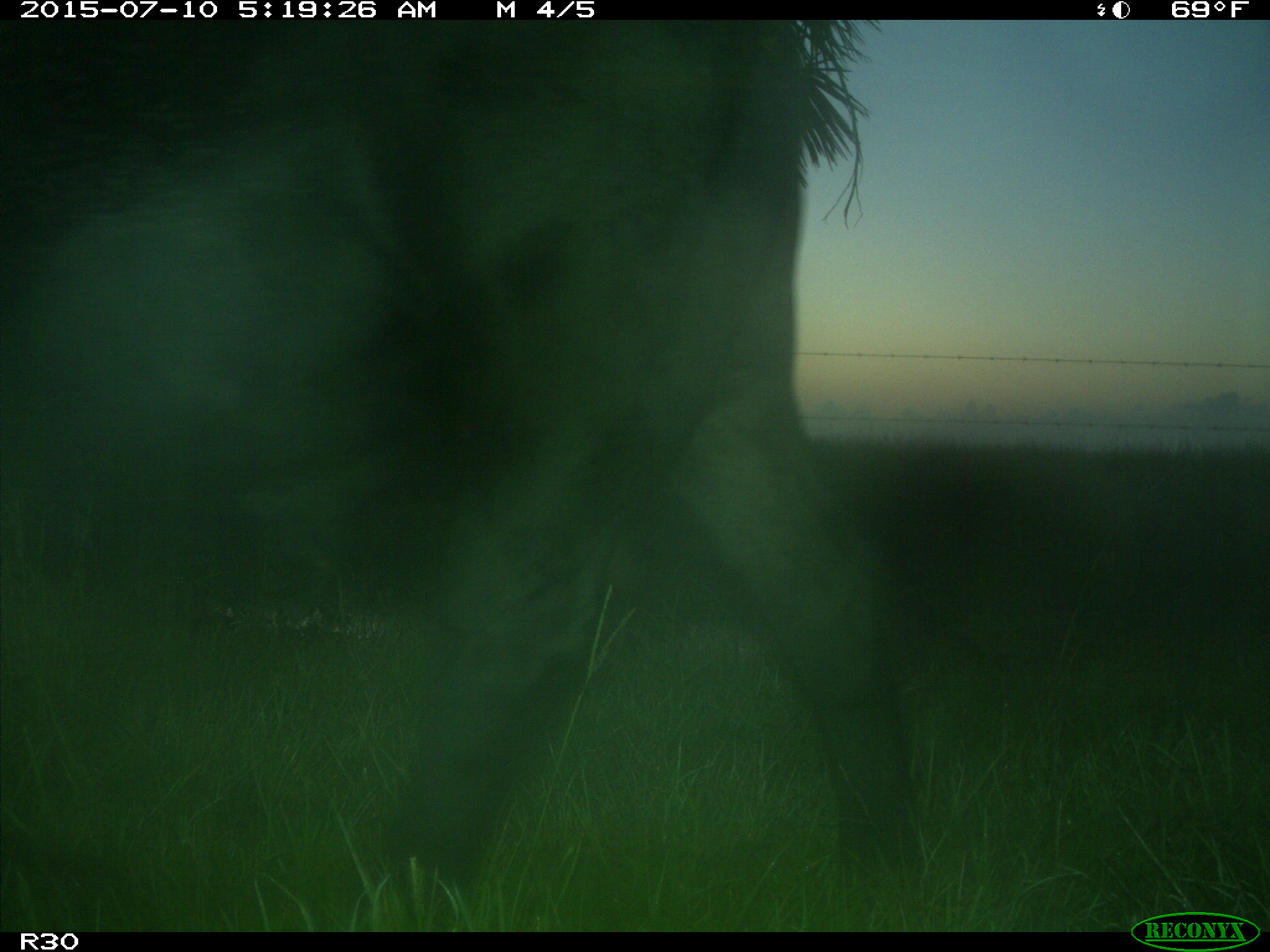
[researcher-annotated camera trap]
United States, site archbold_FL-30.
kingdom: Animalia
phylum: Chordata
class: Mammalia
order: Artiodactyla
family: Bovidae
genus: Bos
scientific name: Bos taurus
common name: domestic cow